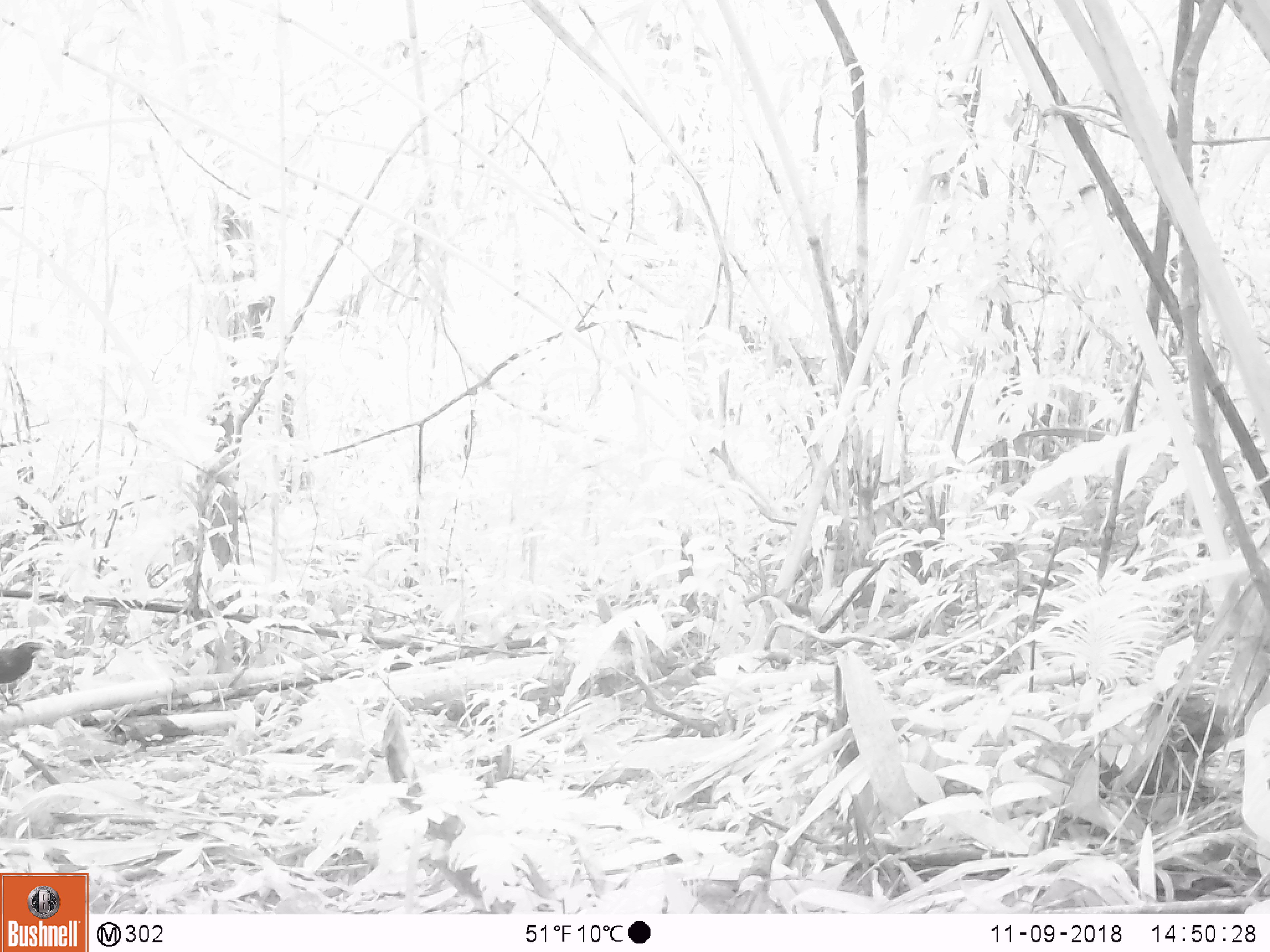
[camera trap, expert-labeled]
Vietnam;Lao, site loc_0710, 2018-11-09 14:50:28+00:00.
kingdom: Animalia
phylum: Chordata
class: Aves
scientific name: Aves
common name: bird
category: unidentified bird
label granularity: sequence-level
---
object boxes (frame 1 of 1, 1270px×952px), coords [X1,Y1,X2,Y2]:
unidentified bird: [0,641,47,712]